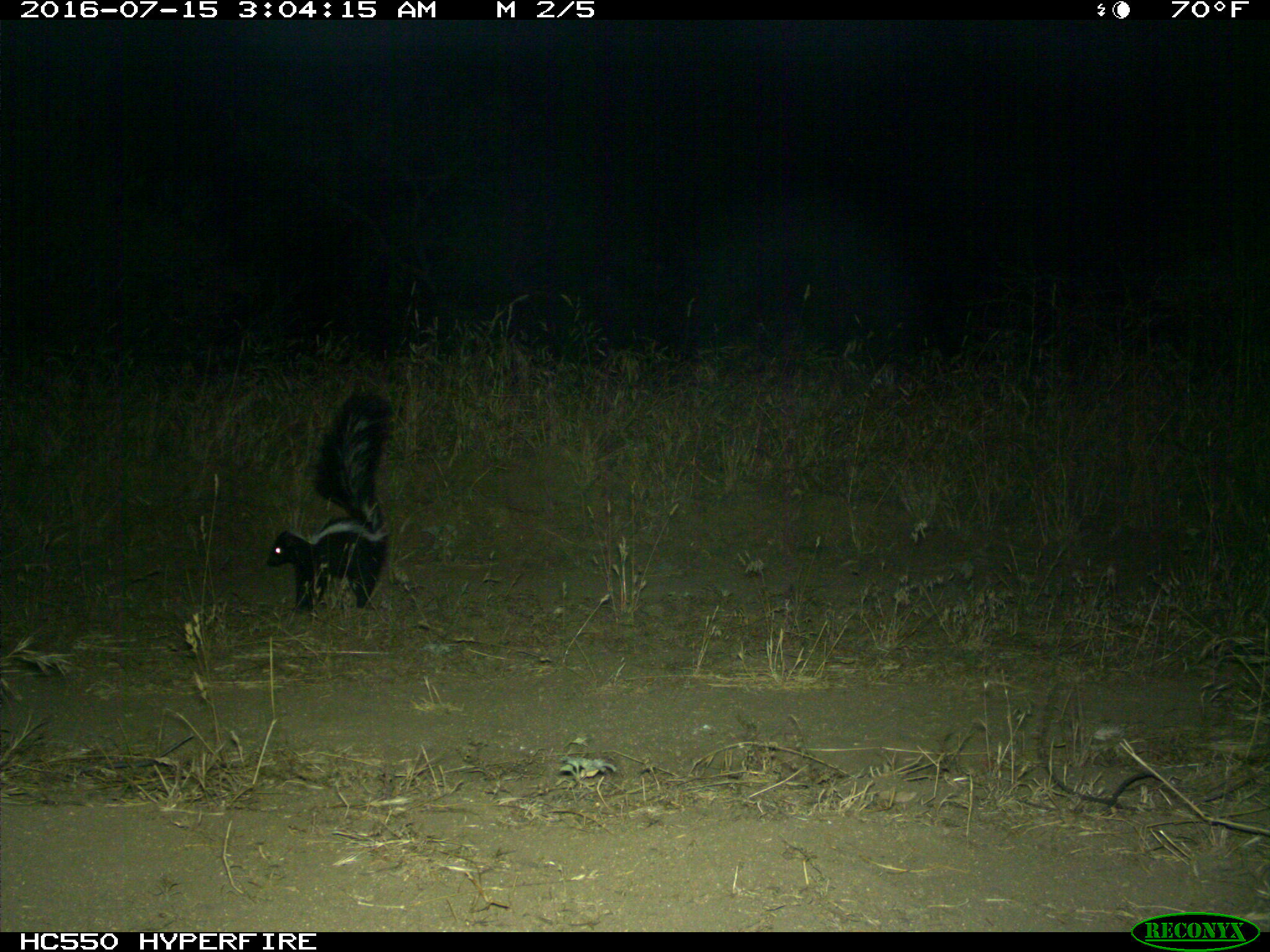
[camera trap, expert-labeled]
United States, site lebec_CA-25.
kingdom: Animalia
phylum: Chordata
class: Mammalia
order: Carnivora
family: Mephitidae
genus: Mephitis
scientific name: Mephitis mephitis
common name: striped skunk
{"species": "Mephitis mephitis (striped skunk)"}